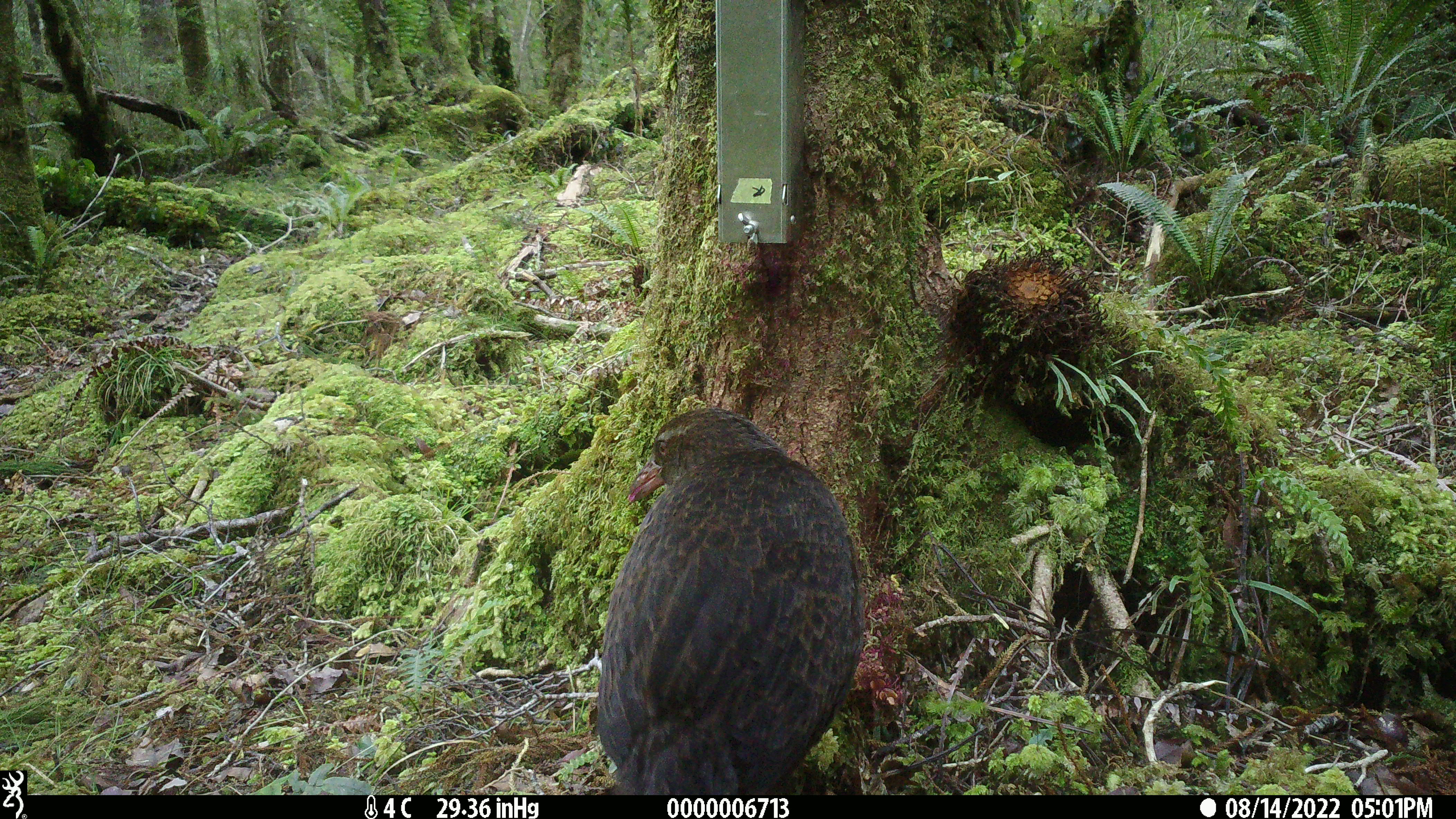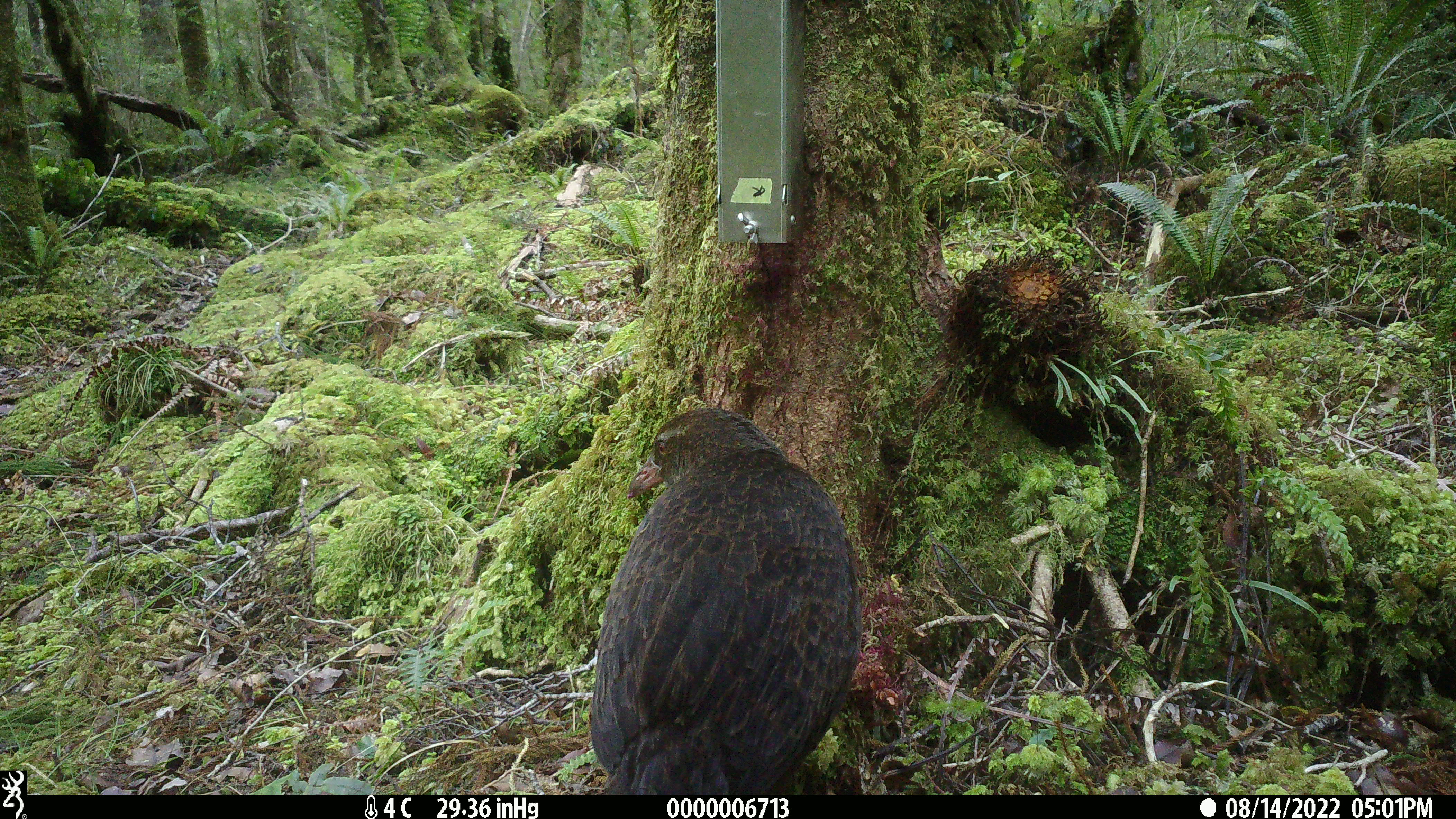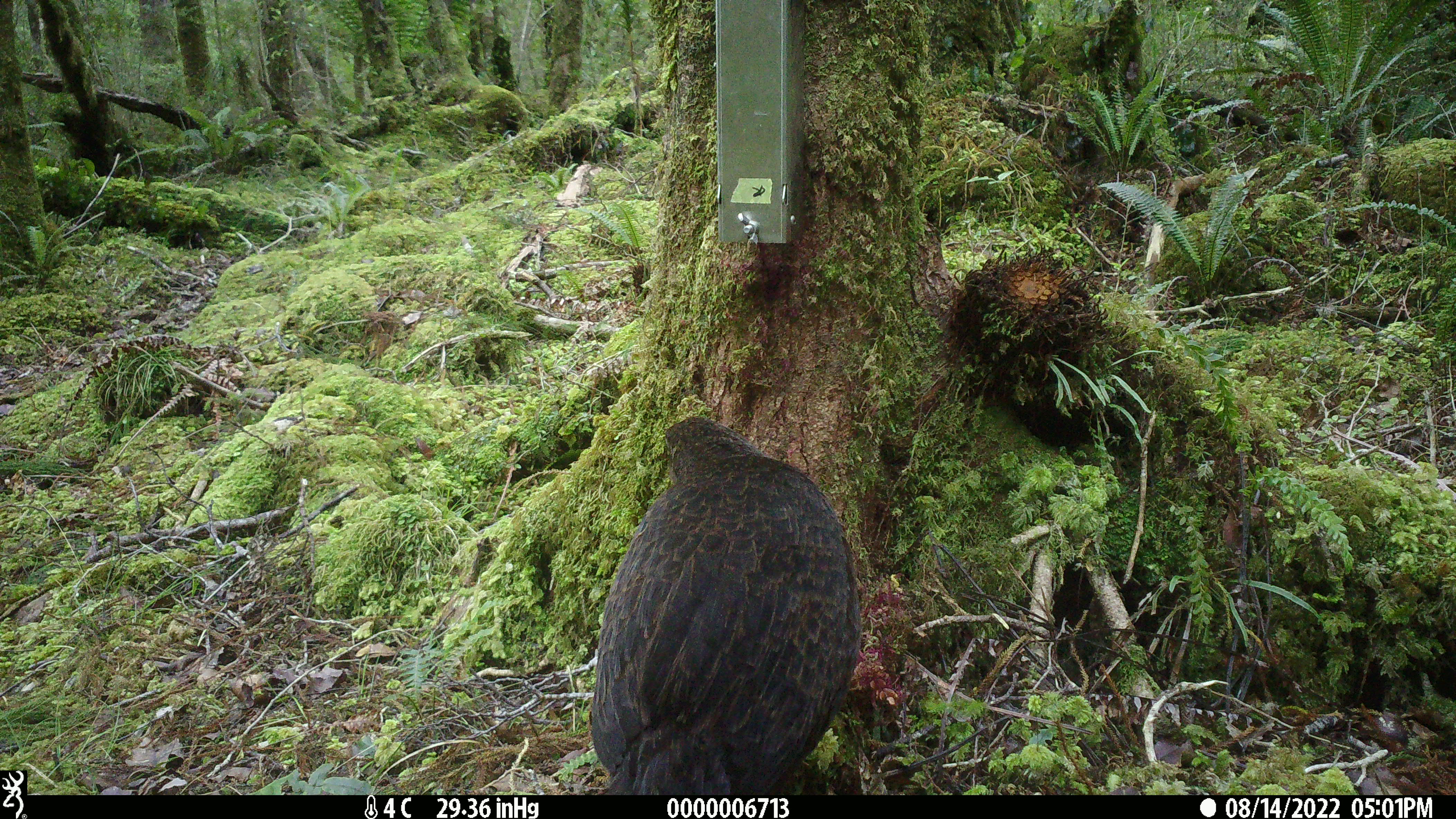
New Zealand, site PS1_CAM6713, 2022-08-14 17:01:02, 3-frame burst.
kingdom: Animalia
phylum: Chordata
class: Aves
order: Gruiformes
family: Rallidae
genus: Gallirallus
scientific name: Gallirallus australis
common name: weka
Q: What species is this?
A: Weka (Gallirallus australis).